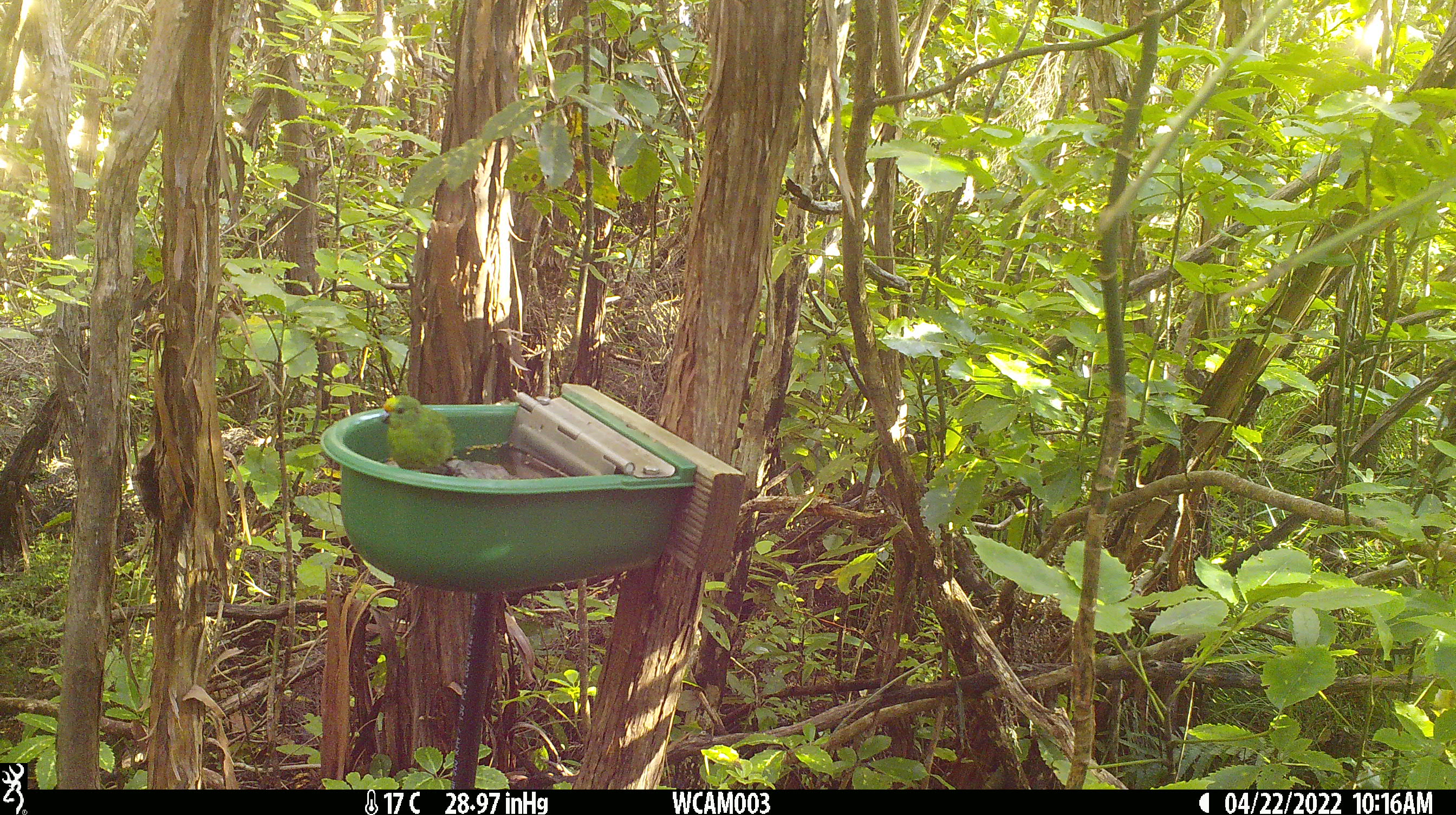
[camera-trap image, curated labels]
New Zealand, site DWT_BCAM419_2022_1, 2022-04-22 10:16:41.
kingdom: Animalia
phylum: Chordata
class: Aves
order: Psittaciformes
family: Psittaculidae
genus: Cyanoramphus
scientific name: Cyanoramphus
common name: parakeet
Parakeet (Cyanoramphus).